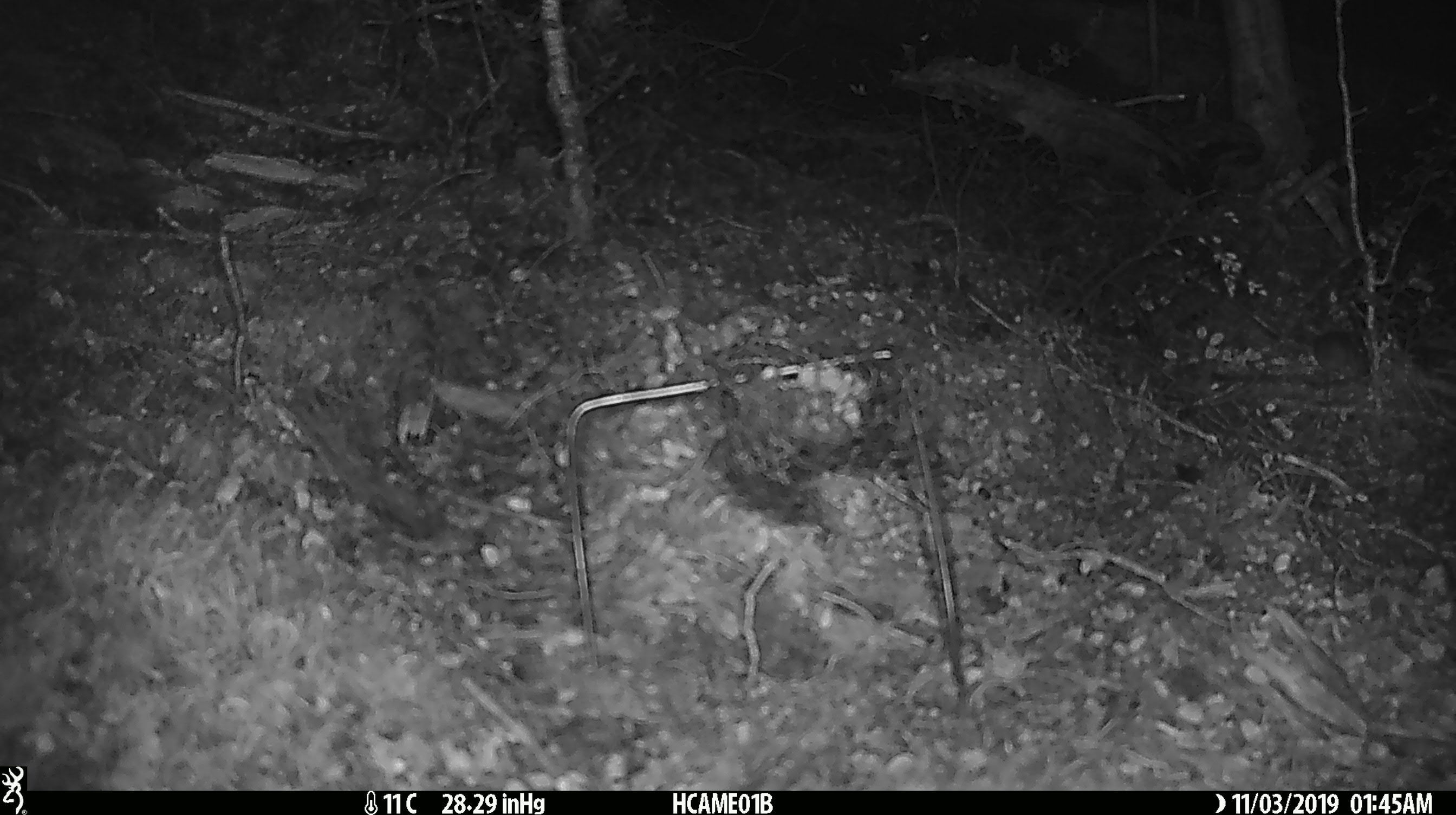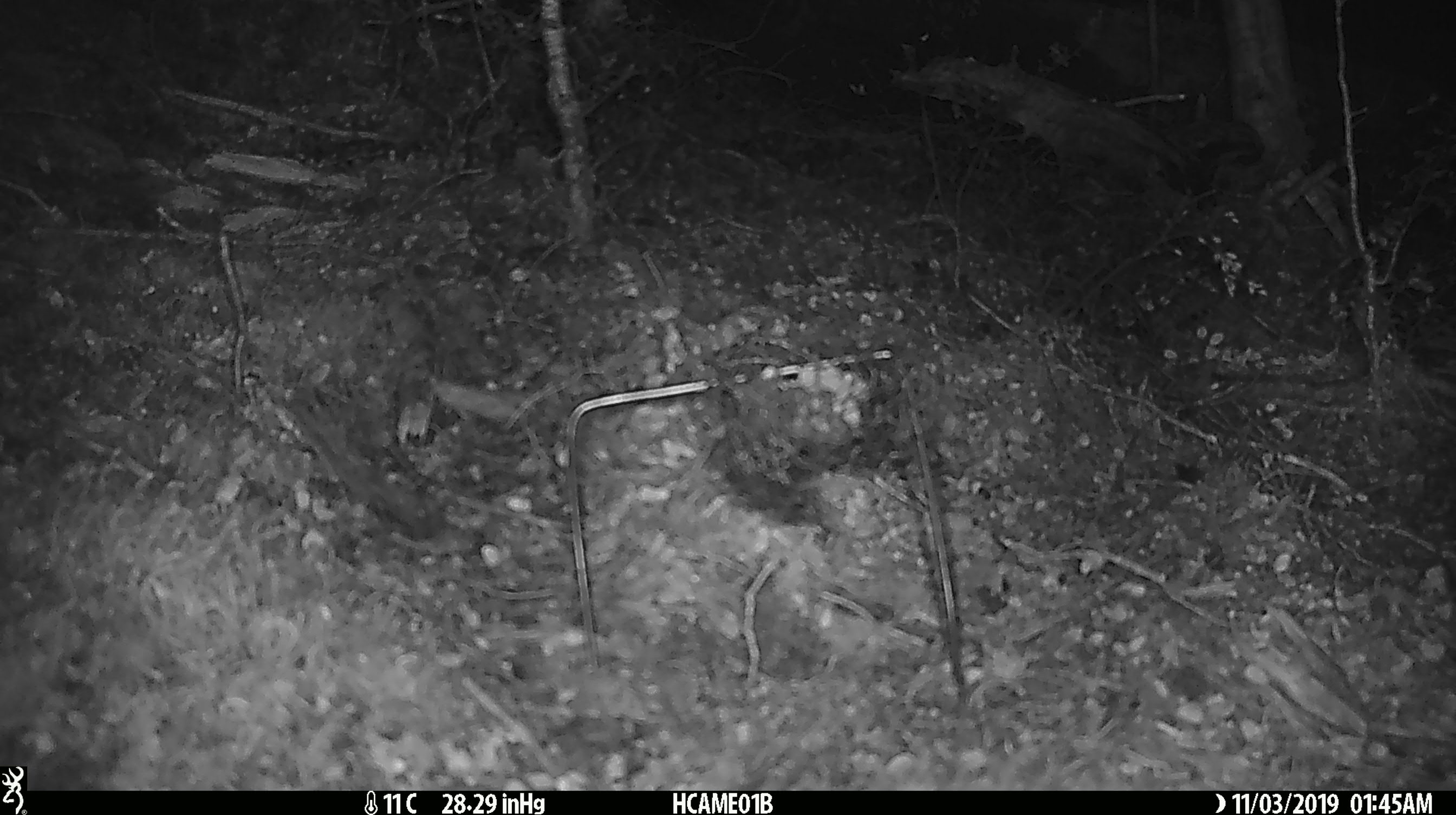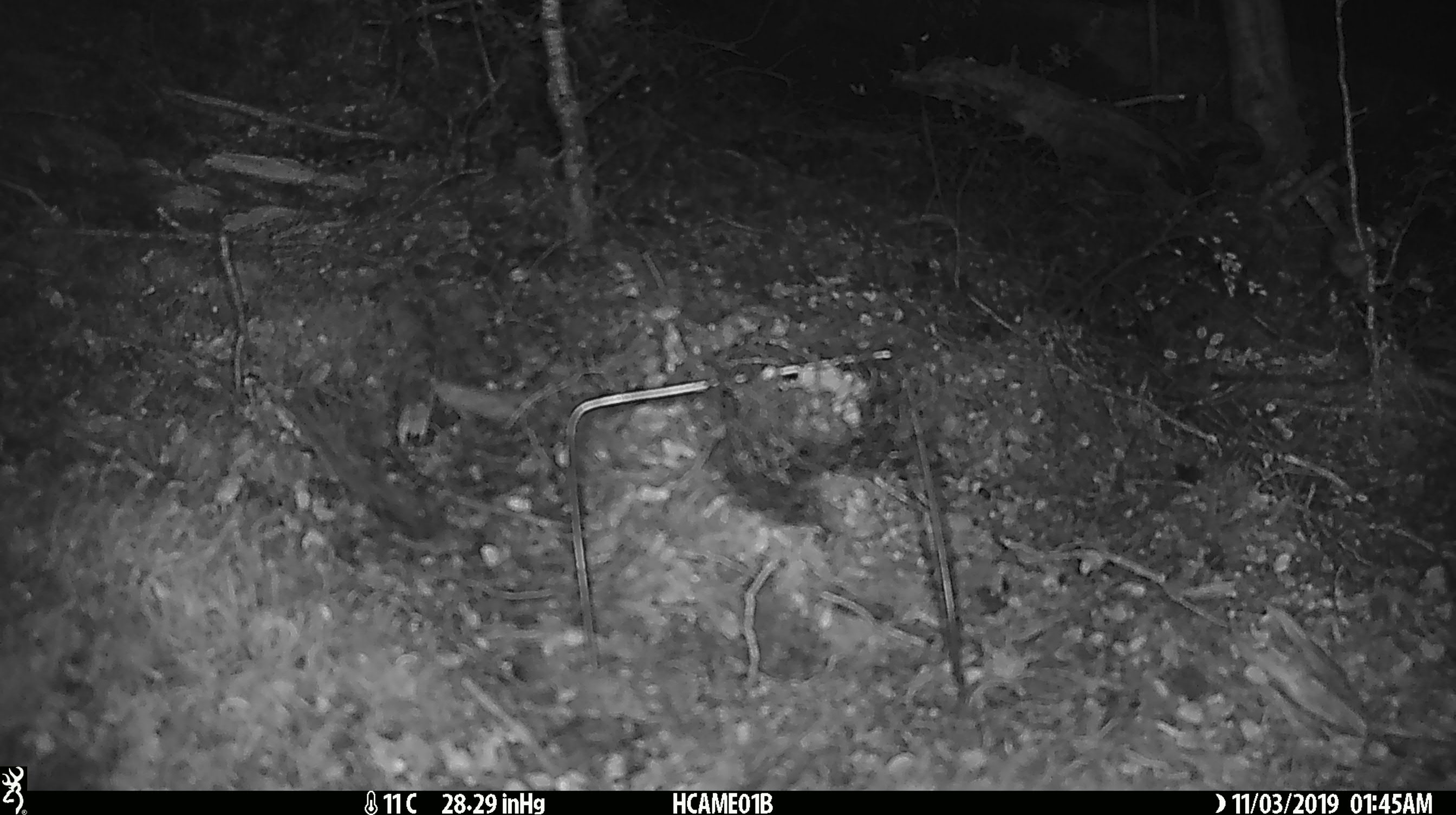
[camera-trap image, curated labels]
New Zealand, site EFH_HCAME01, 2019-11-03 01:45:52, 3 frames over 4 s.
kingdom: Animalia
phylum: Chordata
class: Mammalia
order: Rodentia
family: Muridae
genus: Mus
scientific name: Mus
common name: mouse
Mouse (Mus).